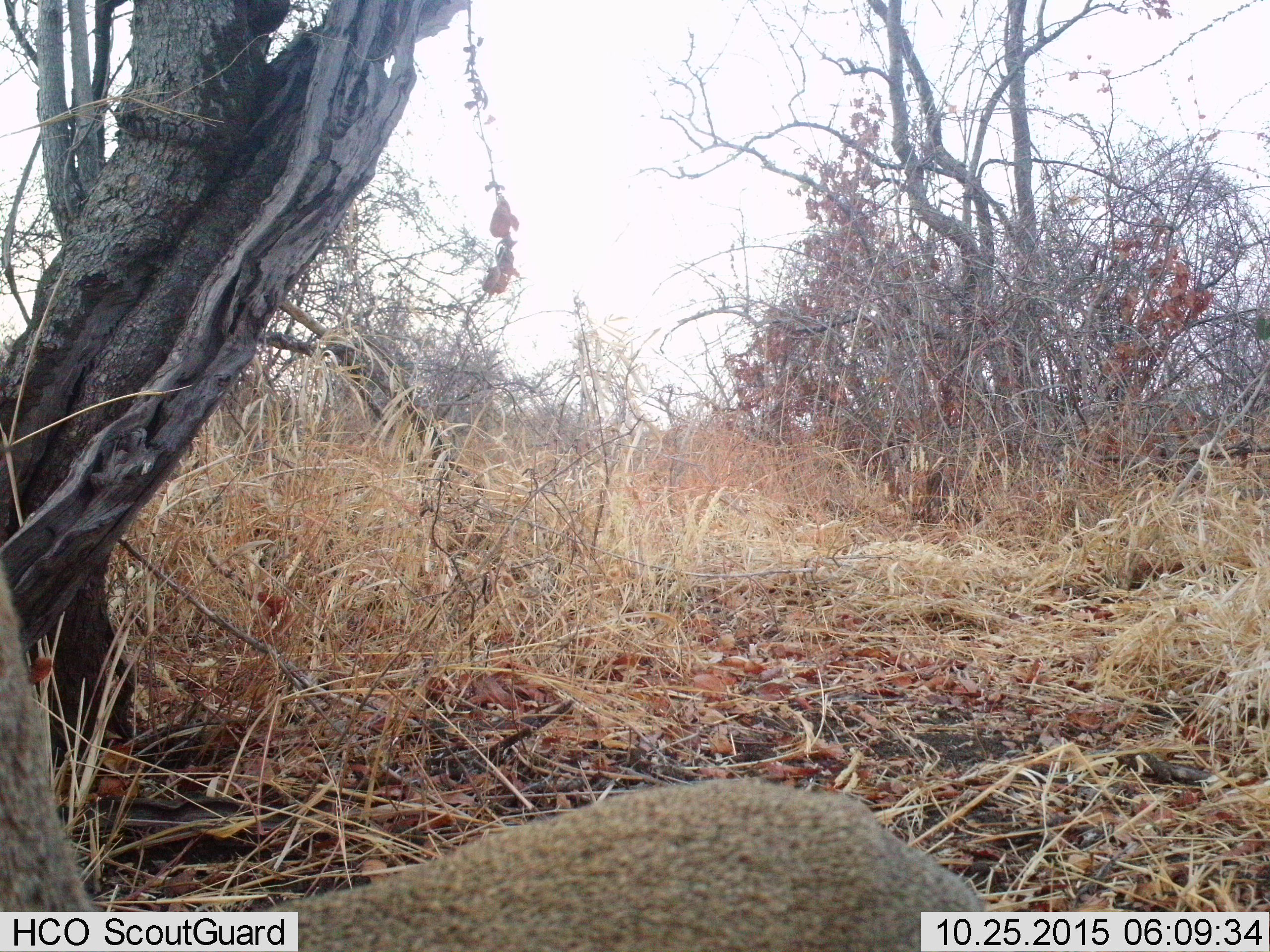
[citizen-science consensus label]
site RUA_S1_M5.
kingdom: Animalia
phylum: Chordata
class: Mammalia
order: Artiodactyla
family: Bovidae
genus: Madoqua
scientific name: Madoqua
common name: dik-dik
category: dikdik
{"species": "dikdik (dik-dik) (Madoqua)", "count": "1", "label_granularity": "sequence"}